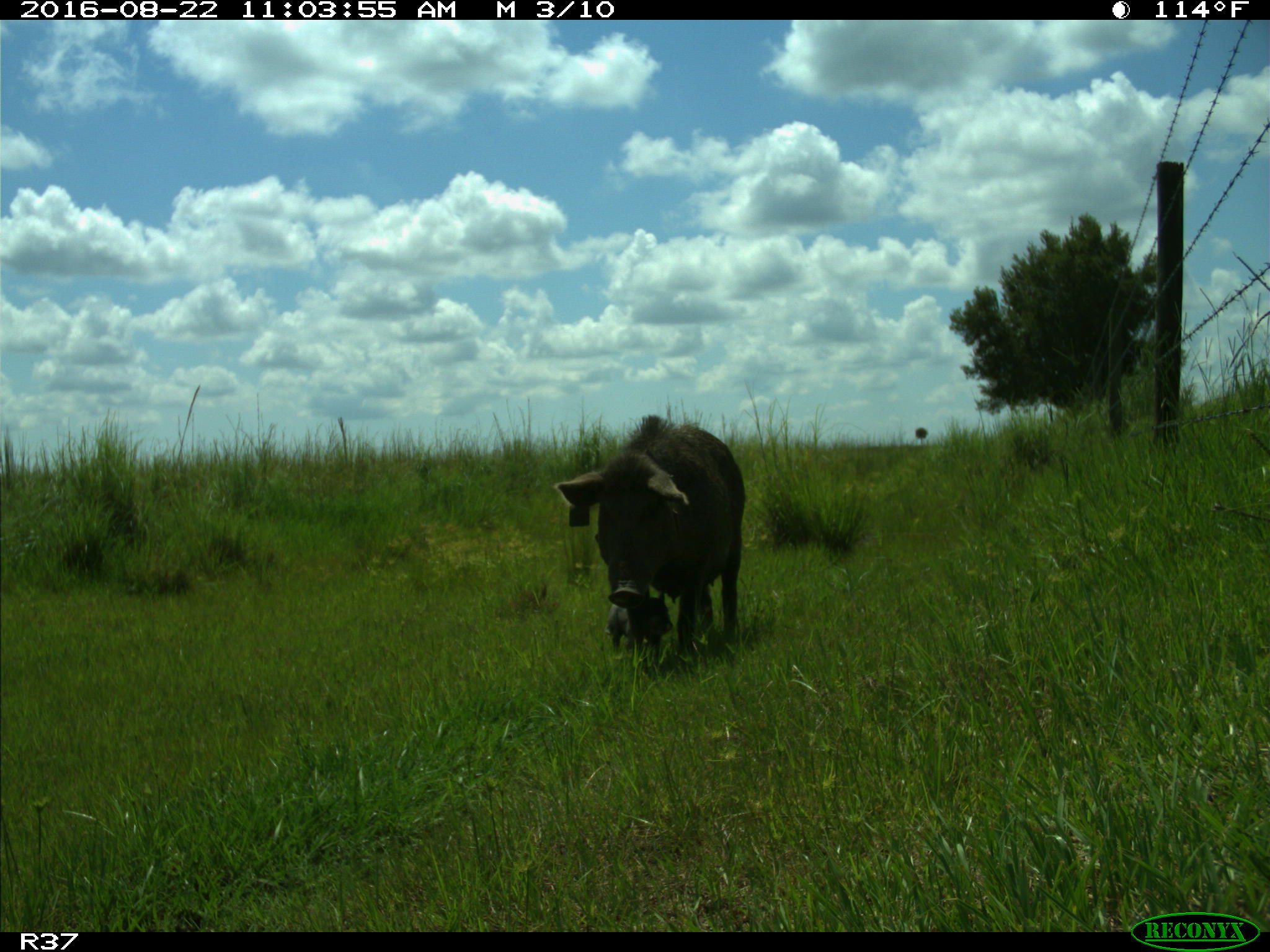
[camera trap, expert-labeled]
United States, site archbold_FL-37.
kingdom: Animalia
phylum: Chordata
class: Mammalia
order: Artiodactyla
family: Suidae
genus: Sus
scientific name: Sus scrofa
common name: wild boar